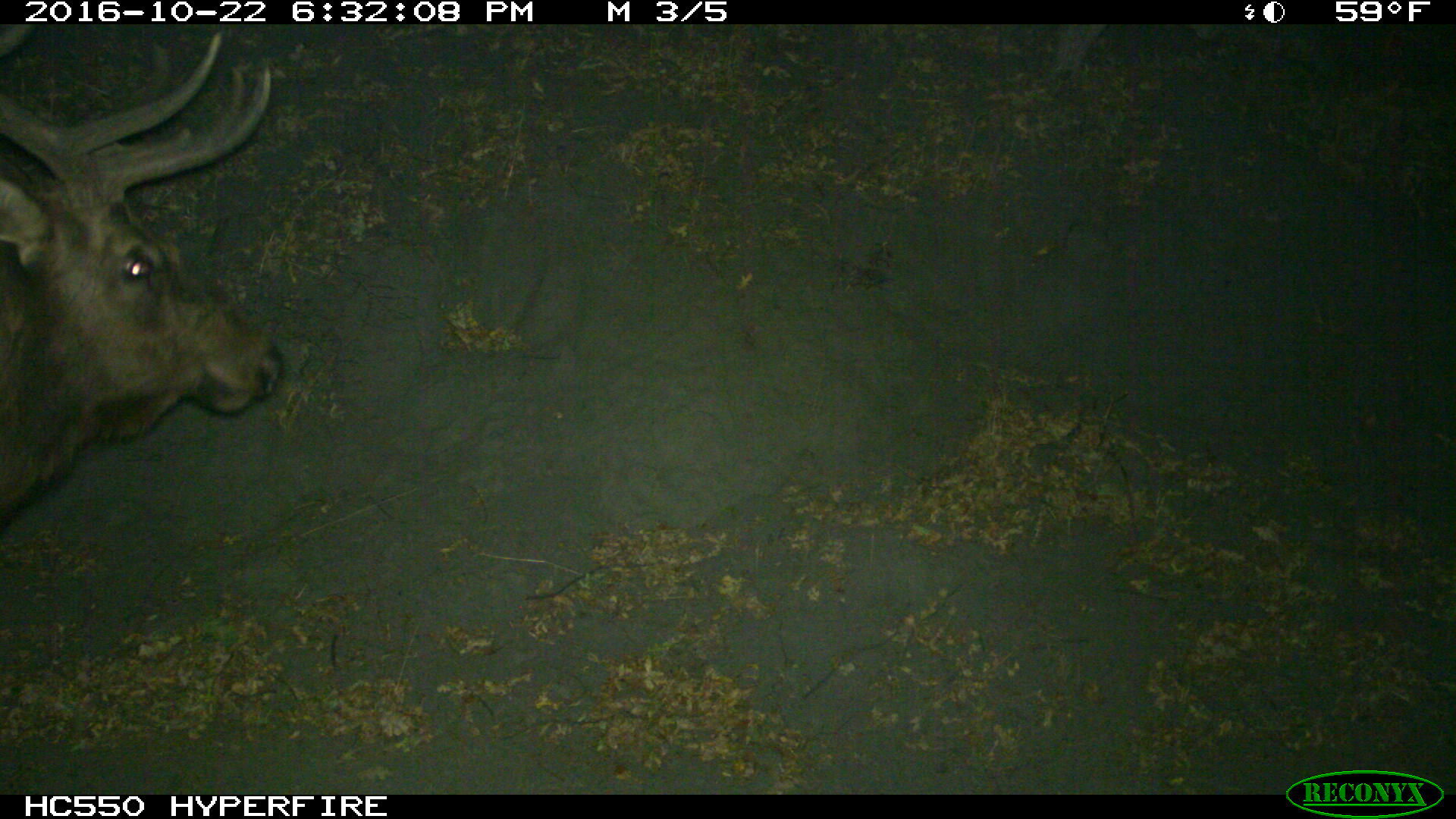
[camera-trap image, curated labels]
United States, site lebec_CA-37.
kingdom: Animalia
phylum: Chordata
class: Mammalia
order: Artiodactyla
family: Cervidae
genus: Cervus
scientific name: Cervus canadensis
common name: elk